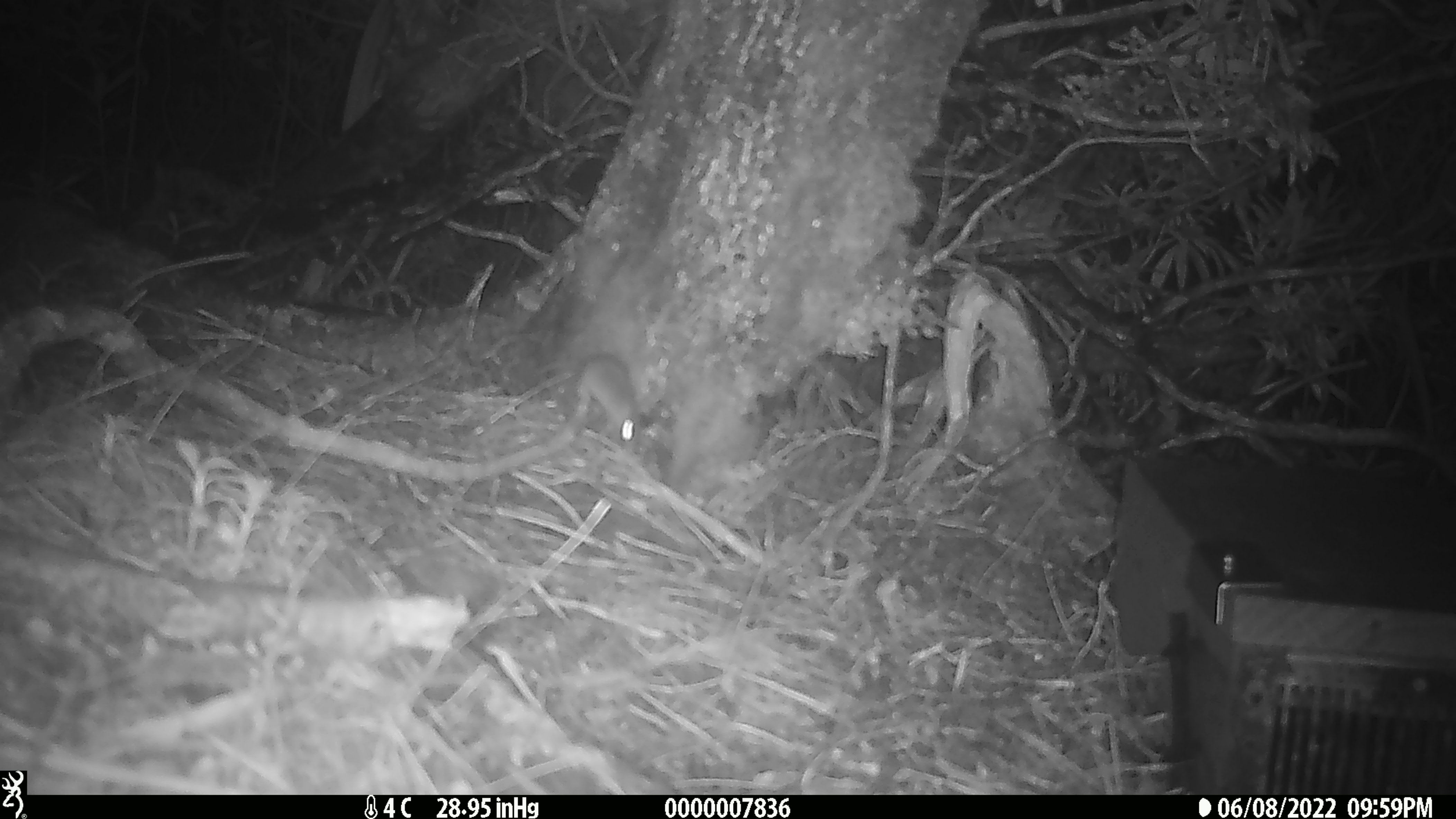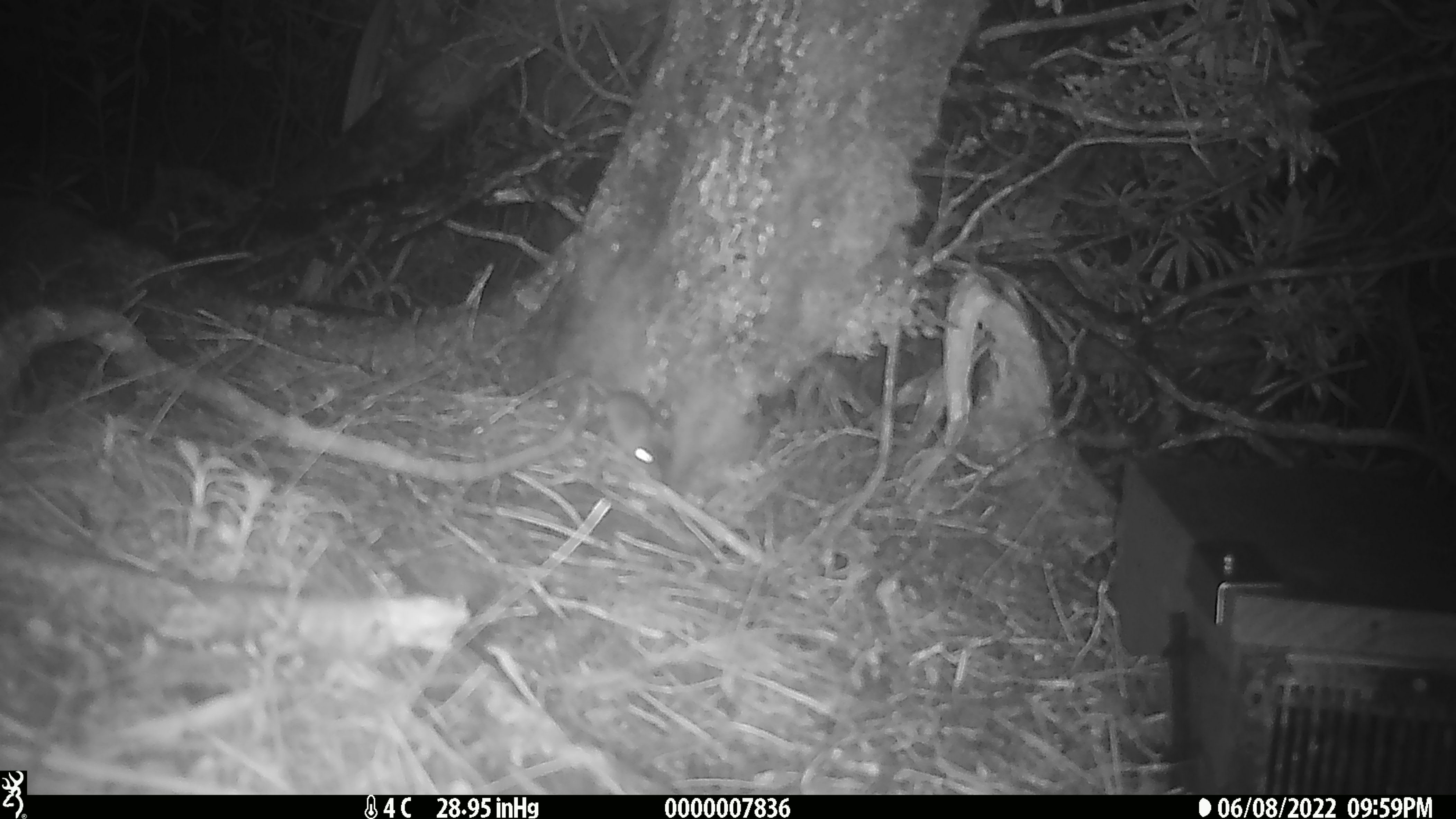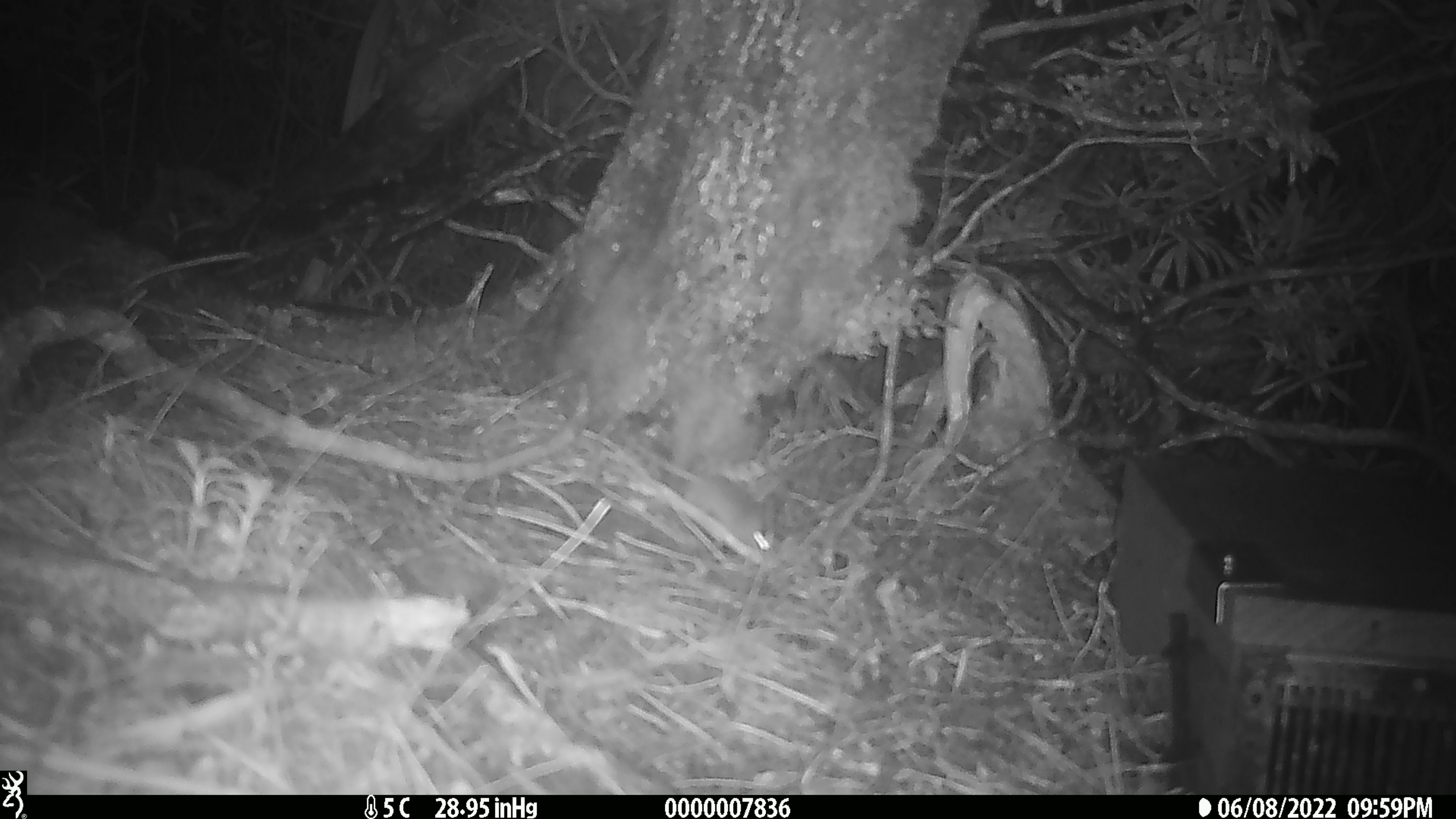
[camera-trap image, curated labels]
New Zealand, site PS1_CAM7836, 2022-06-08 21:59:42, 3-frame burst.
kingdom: Animalia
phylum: Chordata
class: Mammalia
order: Rodentia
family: Muridae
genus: Mus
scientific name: Mus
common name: mouse